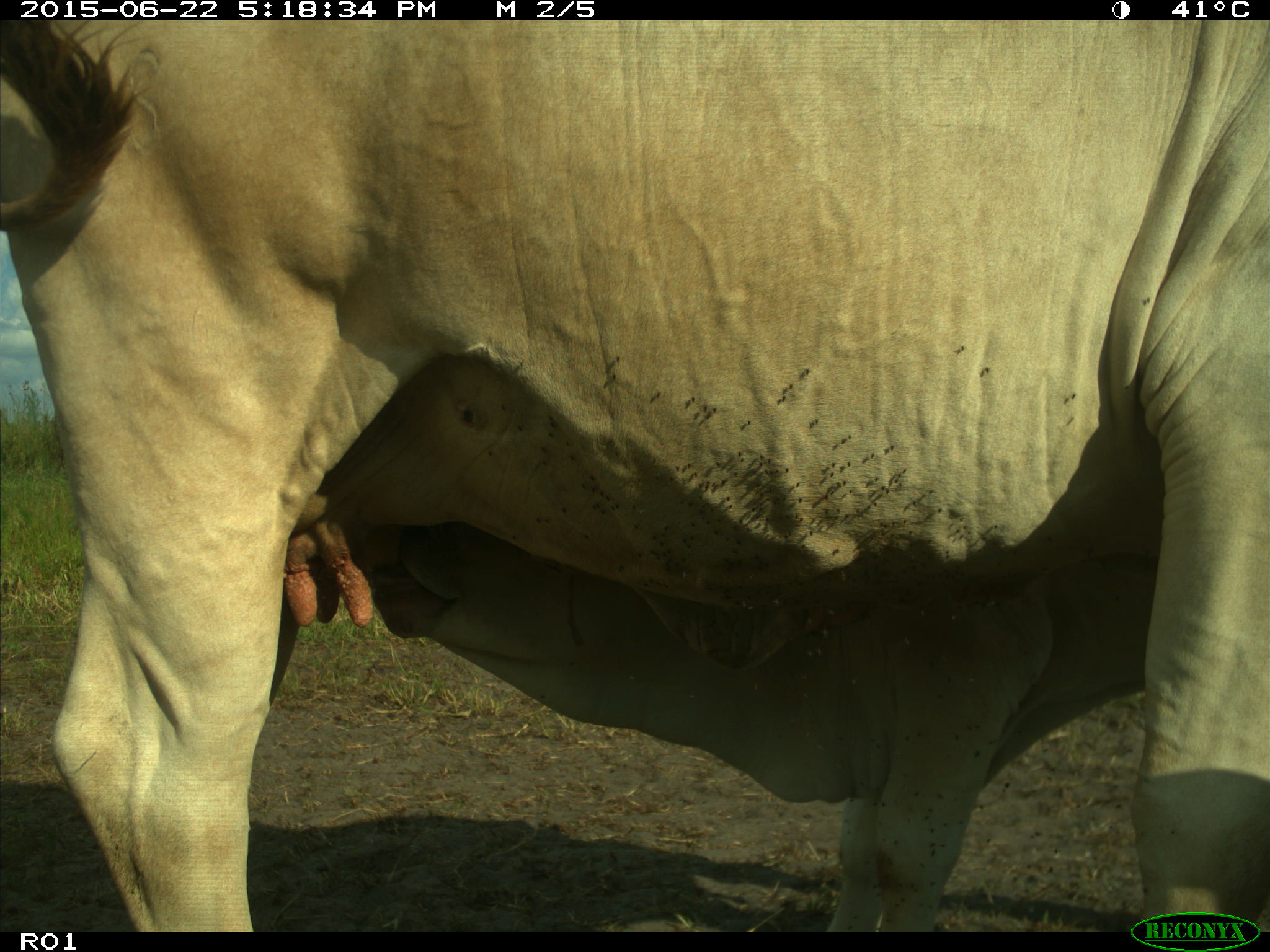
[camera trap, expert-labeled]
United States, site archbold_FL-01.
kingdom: Animalia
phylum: Chordata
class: Mammalia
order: Artiodactyla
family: Bovidae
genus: Bos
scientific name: Bos taurus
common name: domestic cow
Bos taurus (domestic cow).